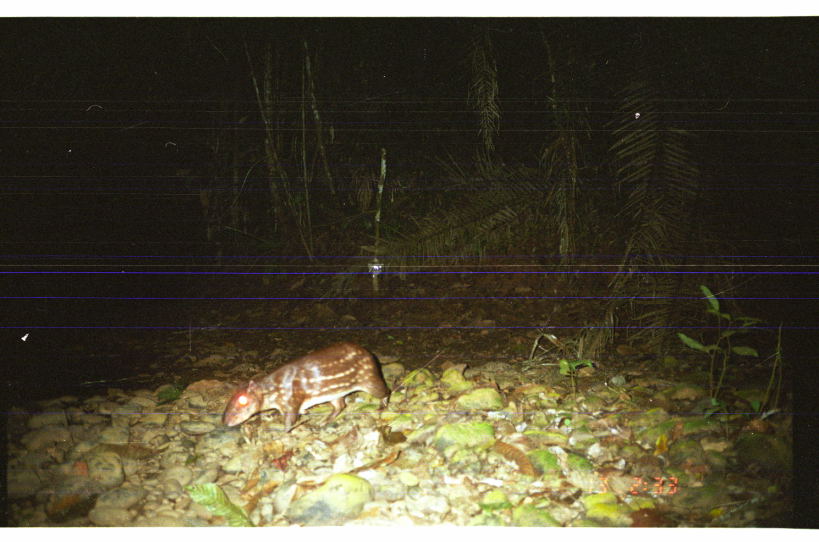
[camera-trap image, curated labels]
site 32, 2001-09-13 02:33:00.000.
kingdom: Animalia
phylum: Chordata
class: Mammalia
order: Rodentia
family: Cuniculidae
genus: Cuniculus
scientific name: Cuniculus paca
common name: spotted paca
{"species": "Cuniculus paca (spotted paca)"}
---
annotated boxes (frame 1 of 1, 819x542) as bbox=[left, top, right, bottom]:
cuniculus paca: bbox=[220, 339, 392, 435]